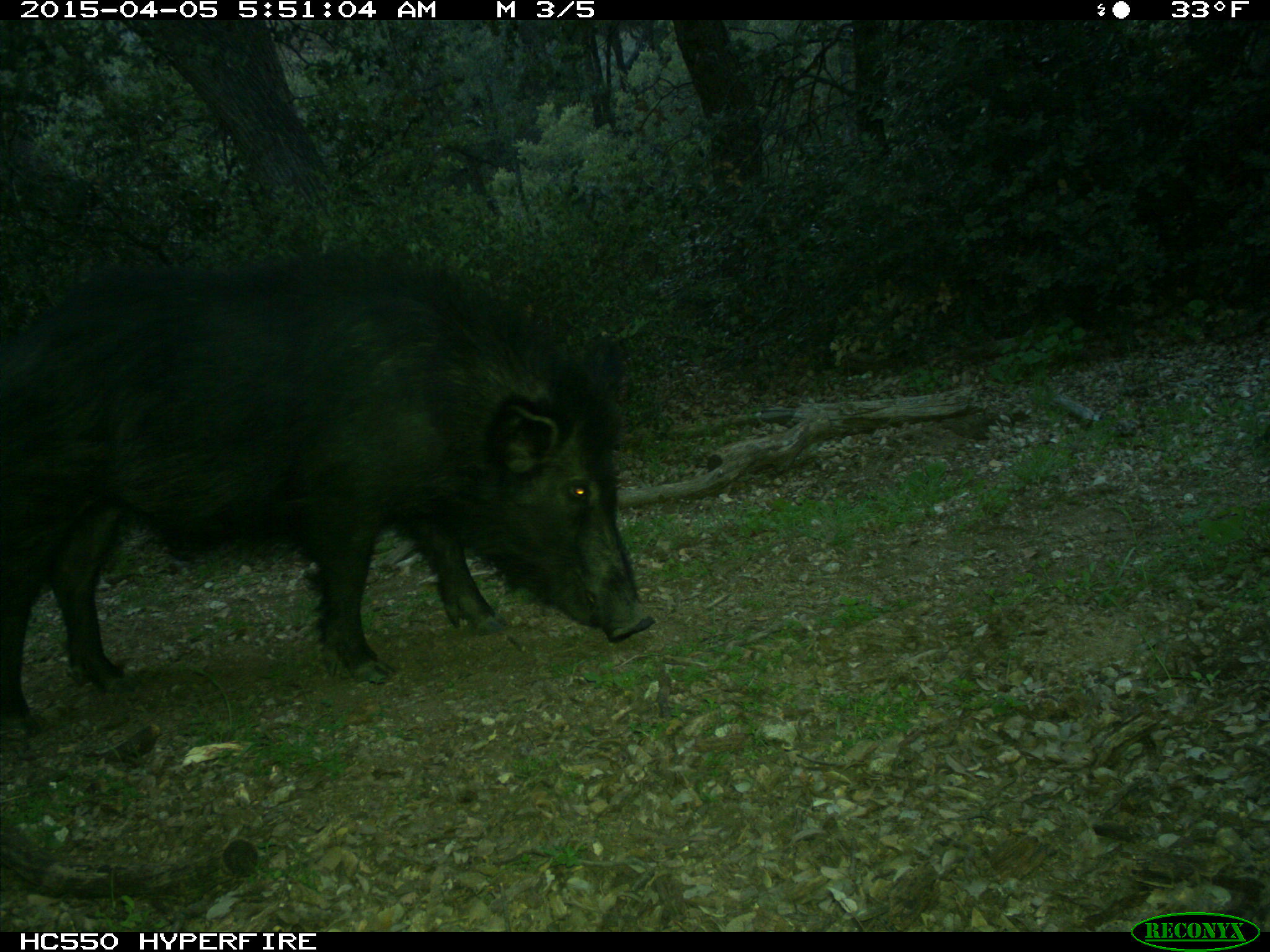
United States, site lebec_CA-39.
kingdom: Animalia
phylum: Chordata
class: Mammalia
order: Artiodactyla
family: Suidae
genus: Sus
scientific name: Sus scrofa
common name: wild boar